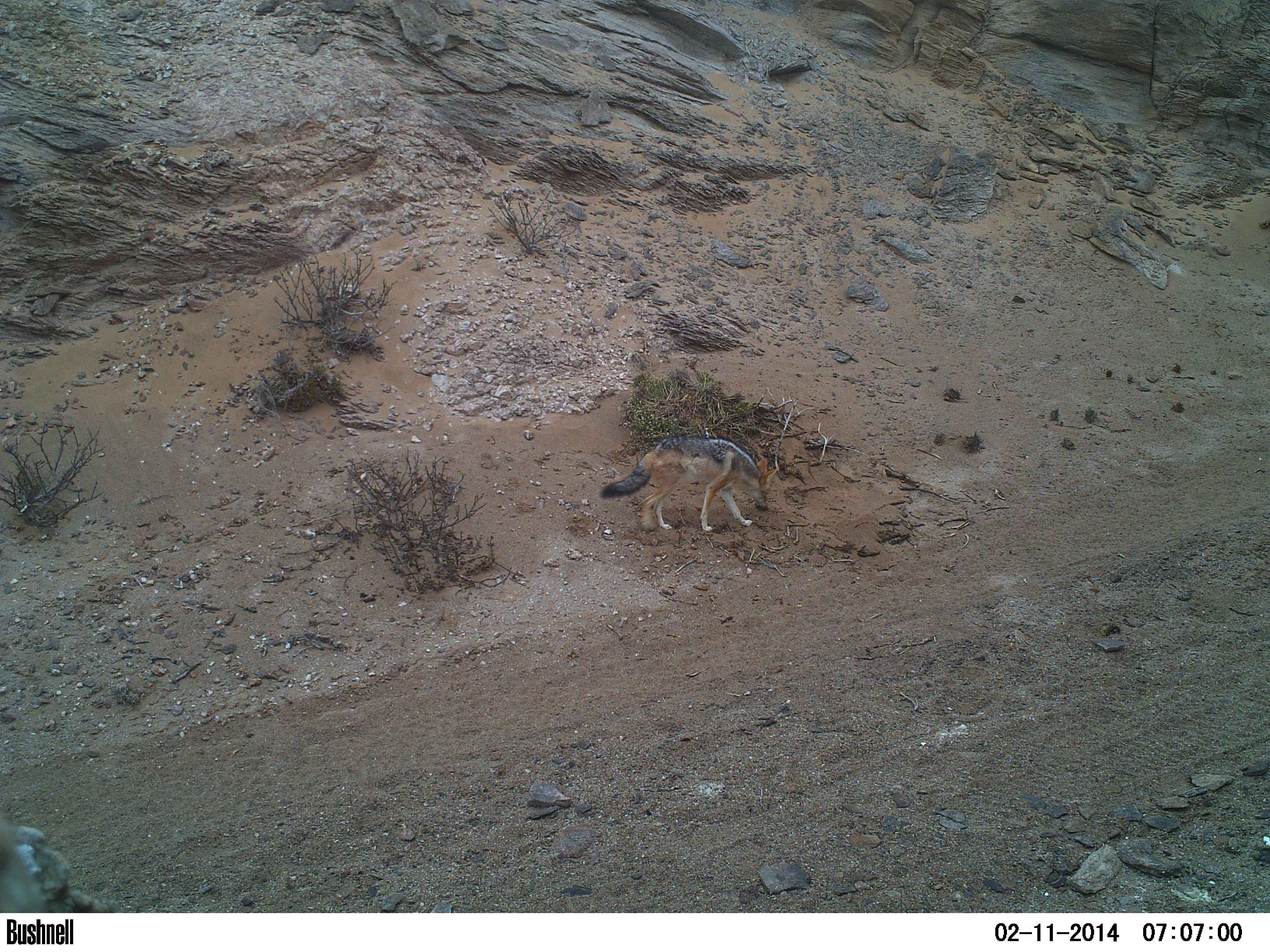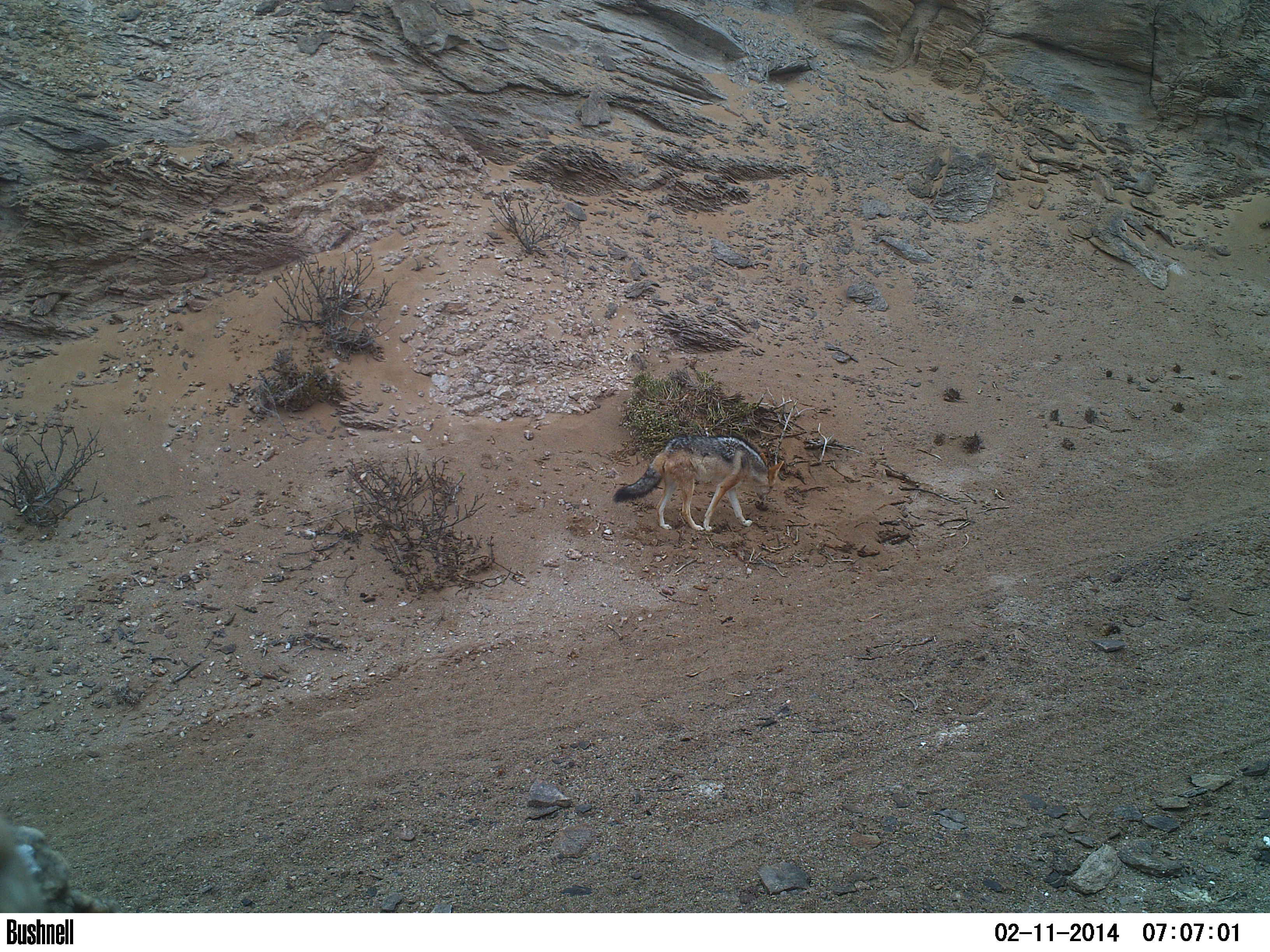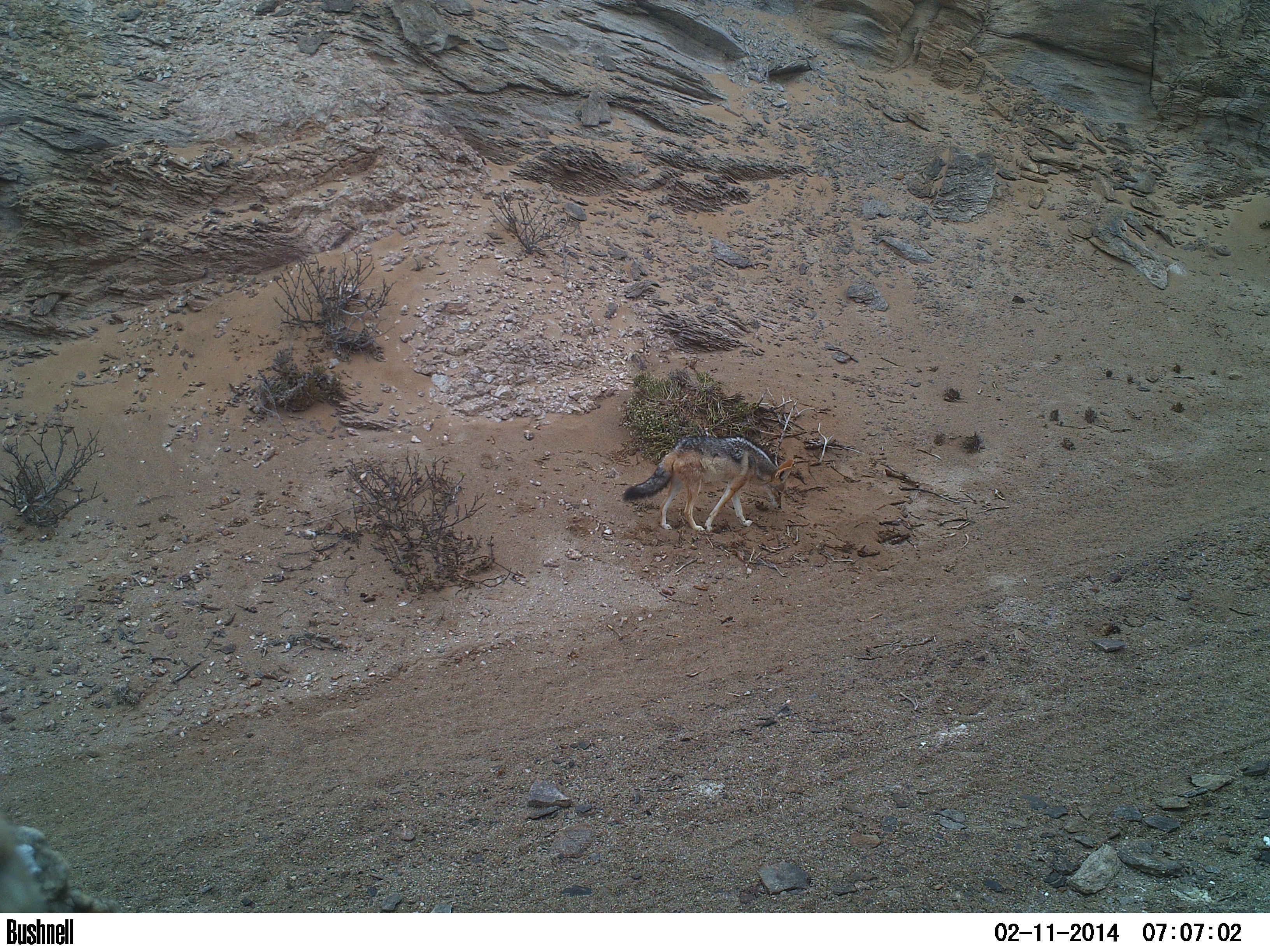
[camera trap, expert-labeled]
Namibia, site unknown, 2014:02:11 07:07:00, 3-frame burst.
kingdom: Animalia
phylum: Chordata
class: Mammalia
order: Carnivora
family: Canidae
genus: Lupulella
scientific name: Lupulella mesomelas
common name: black-backed jackal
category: canis mesomelas